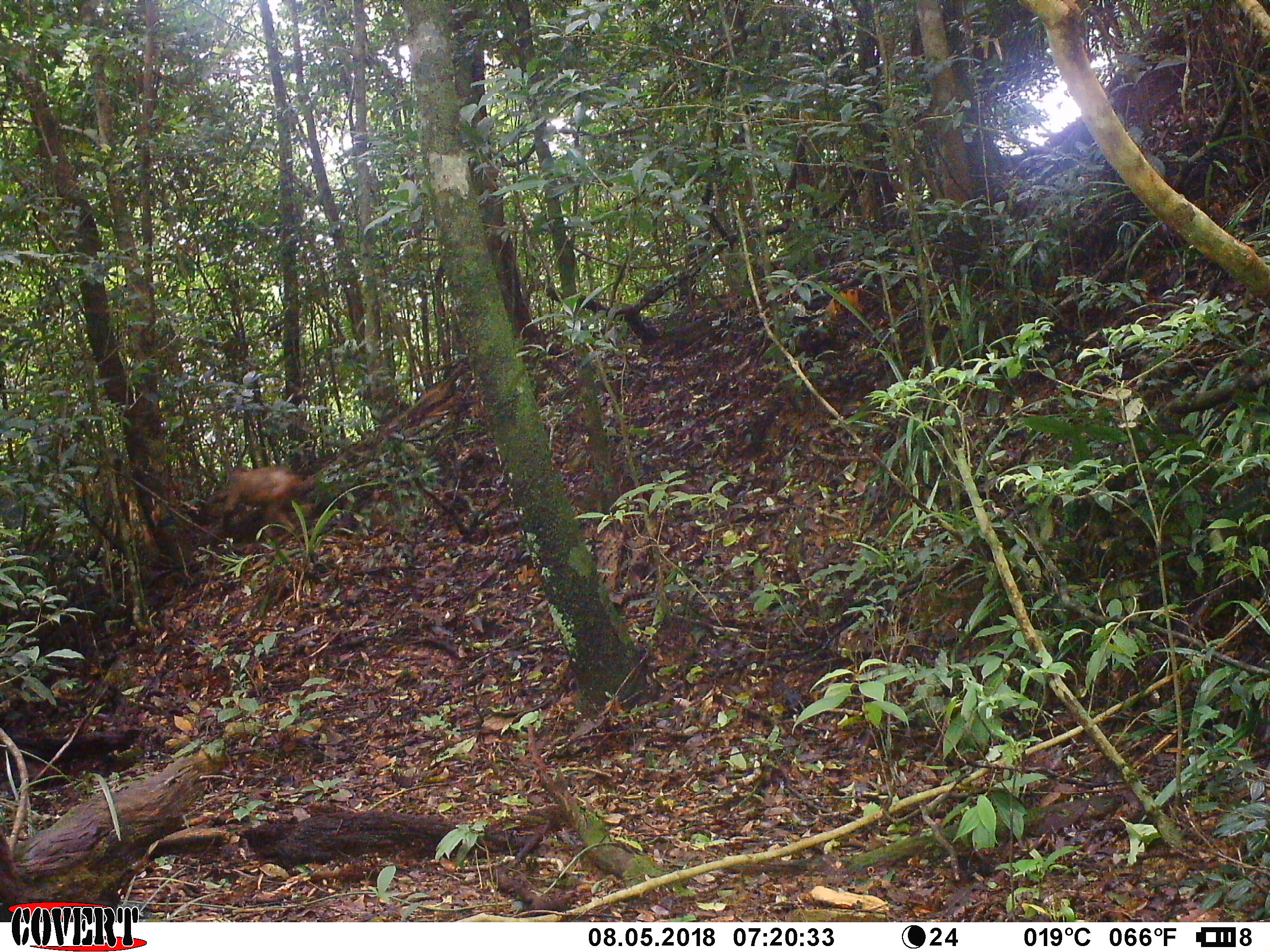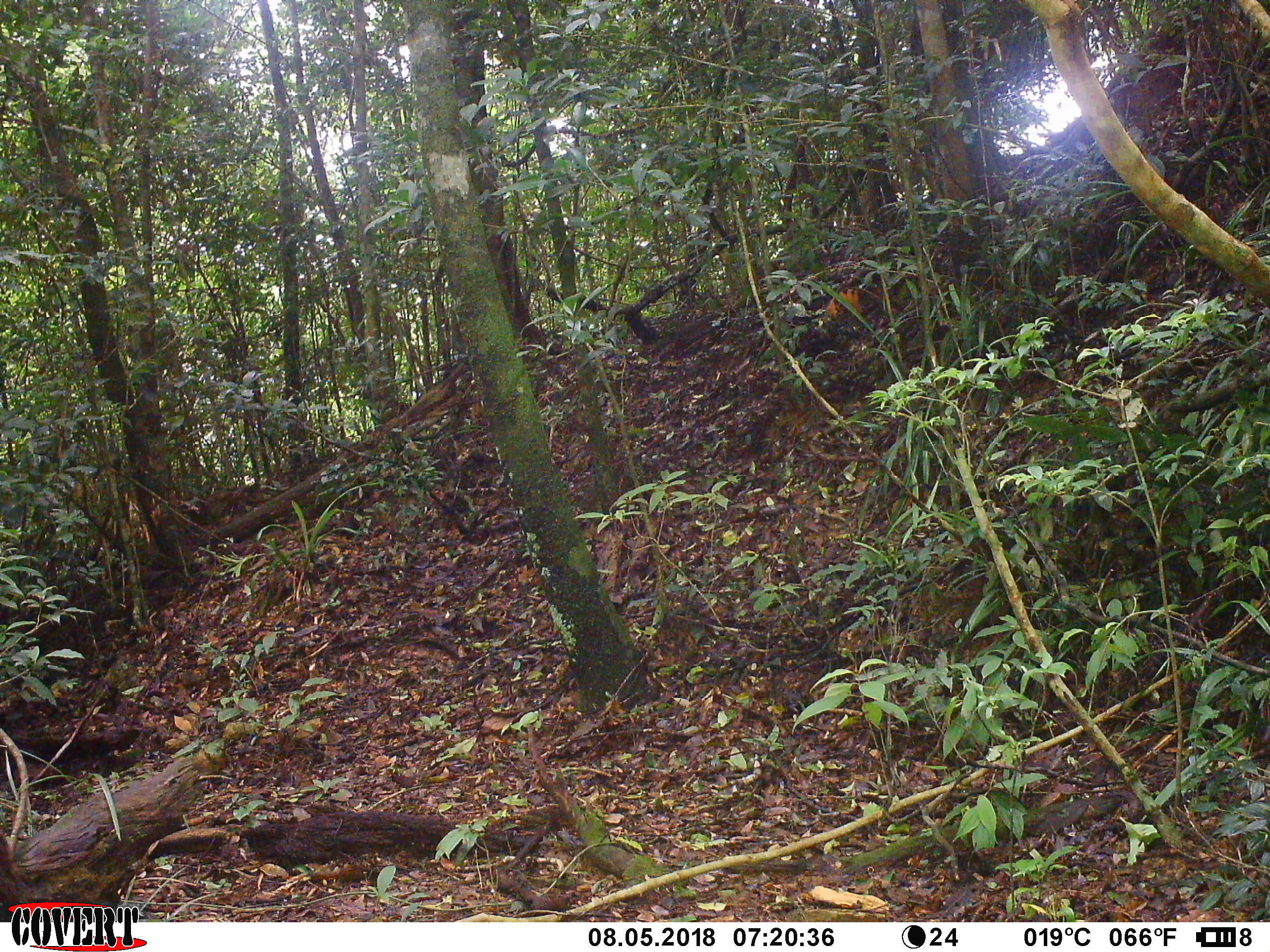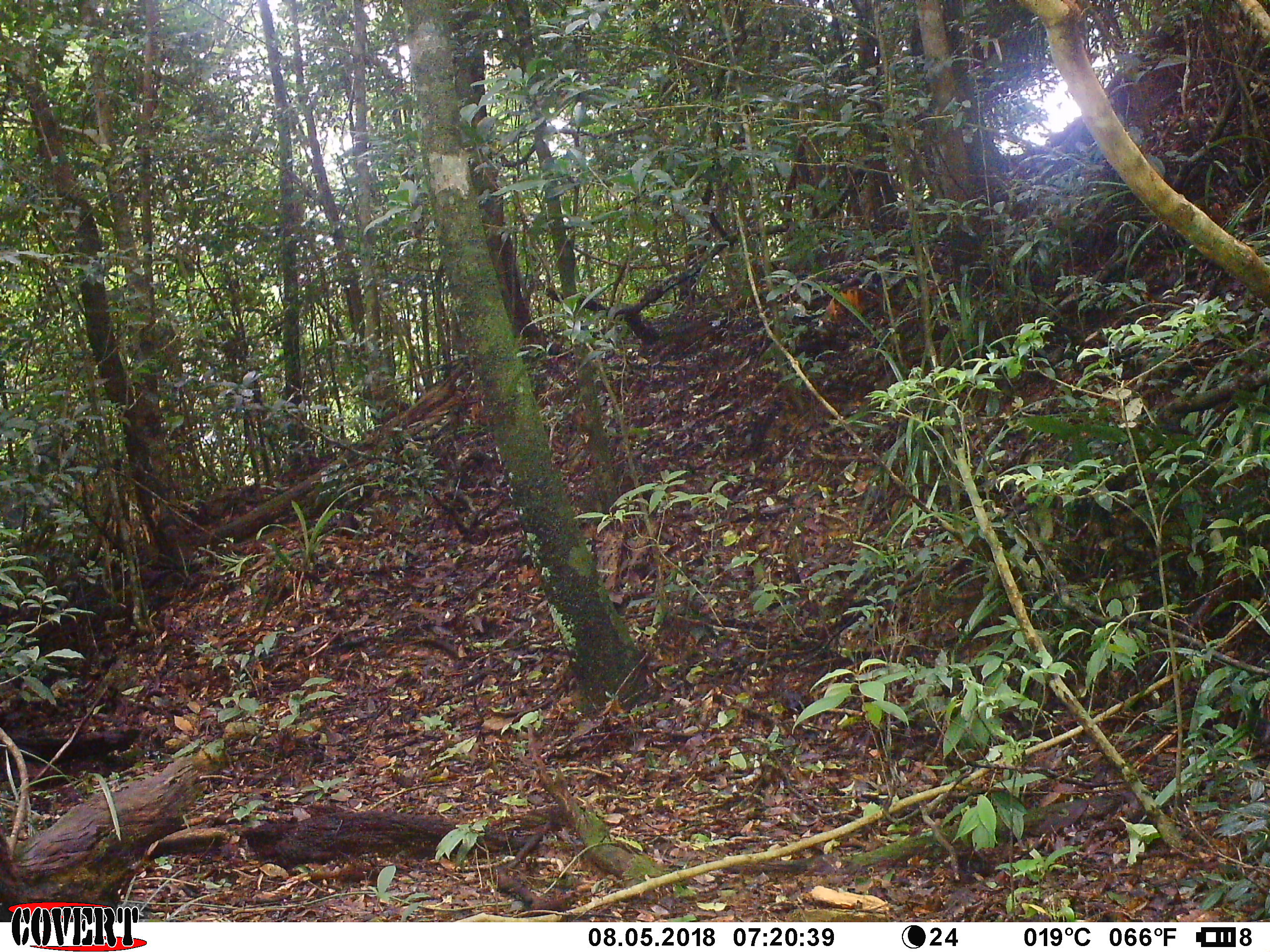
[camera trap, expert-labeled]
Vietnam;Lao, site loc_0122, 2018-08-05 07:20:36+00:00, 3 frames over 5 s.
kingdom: Animalia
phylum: Chordata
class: Mammalia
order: Primates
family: Cercopithecidae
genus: Macaca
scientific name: Macaca arctoides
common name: stump-tailed macaque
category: stump tailed macaque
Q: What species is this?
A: Stump tailed macaque (stump-tailed macaque) (Macaca arctoides).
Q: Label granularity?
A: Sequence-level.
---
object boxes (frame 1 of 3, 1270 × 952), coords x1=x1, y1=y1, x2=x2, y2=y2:
stump tailed macaque: x1=221, y1=466, x2=303, y2=513